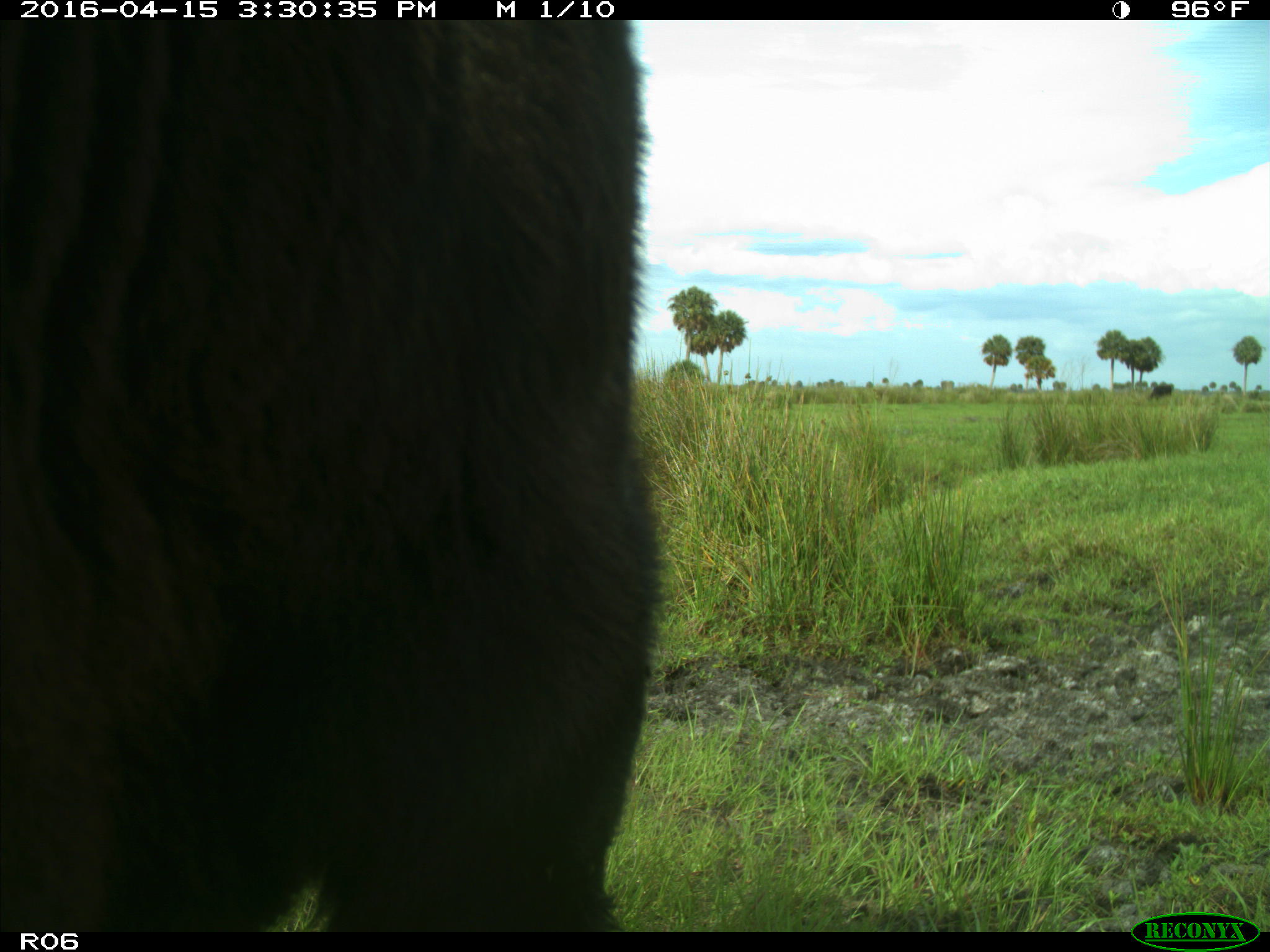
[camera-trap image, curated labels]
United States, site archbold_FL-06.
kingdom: Animalia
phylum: Chordata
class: Mammalia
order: Artiodactyla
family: Bovidae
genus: Bos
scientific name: Bos taurus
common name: domestic cow